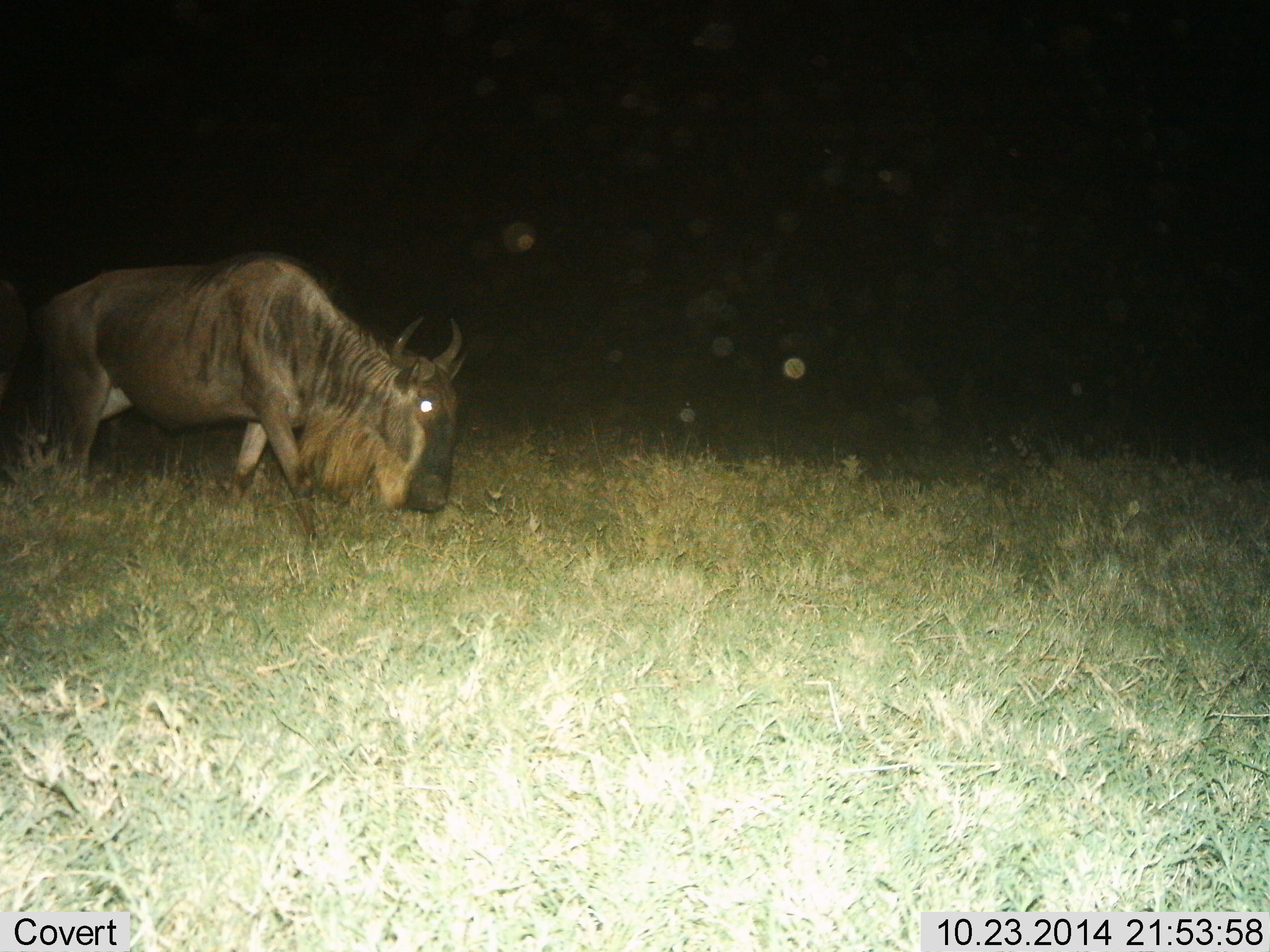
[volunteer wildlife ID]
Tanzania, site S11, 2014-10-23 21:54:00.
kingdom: Animalia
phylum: Chordata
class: Mammalia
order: Artiodactyla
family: Bovidae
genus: Connochaetes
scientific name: Connochaetes taurinus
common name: blue wildebeest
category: wildebeest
Wildebeest (blue wildebeest) (Connochaetes taurinus), count 1. Behavior (volunteer vote fractions): standing 20%, resting 0%, moving 70%, interacting 0%. Young present (vote fraction): 0%. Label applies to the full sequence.